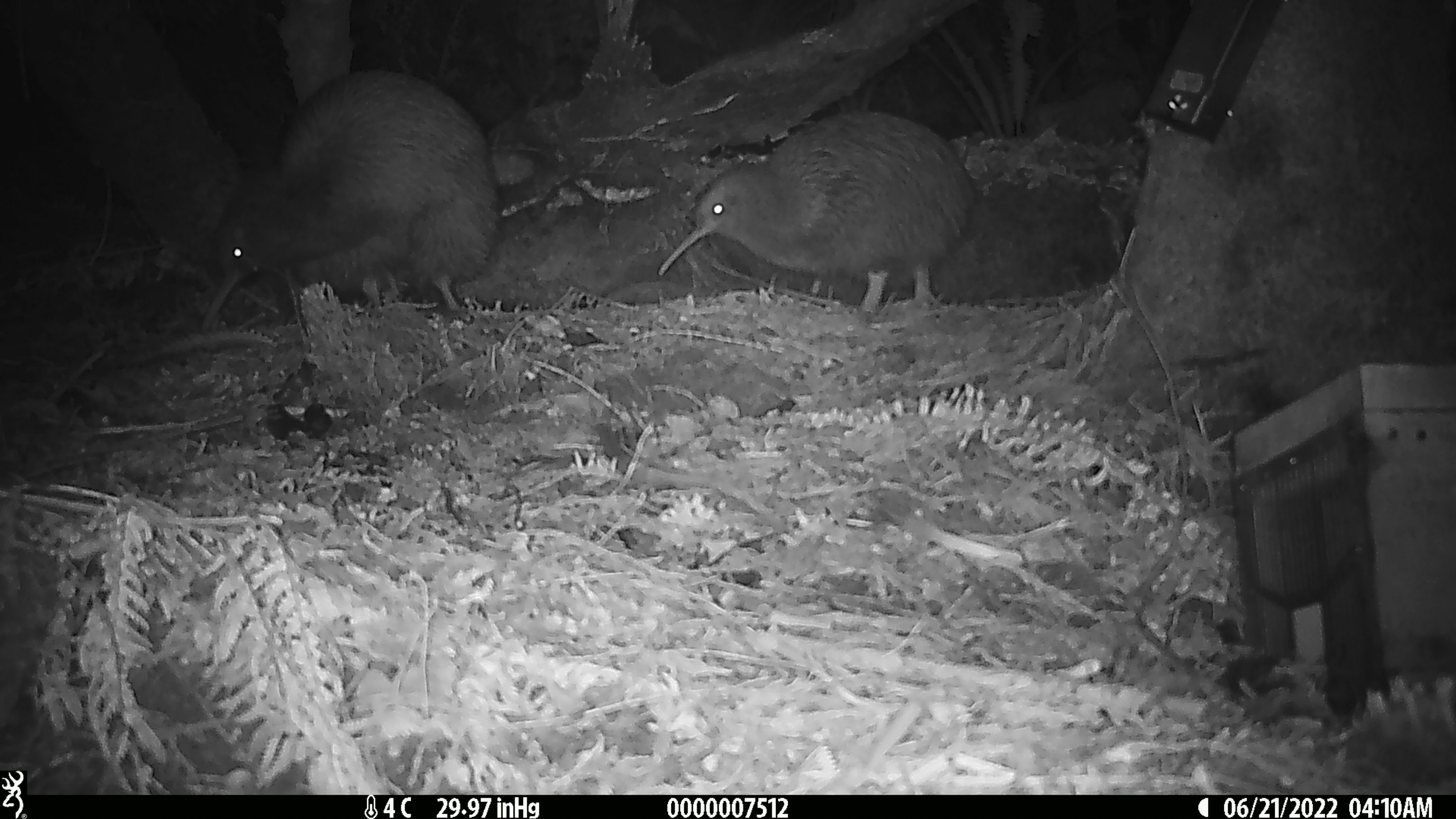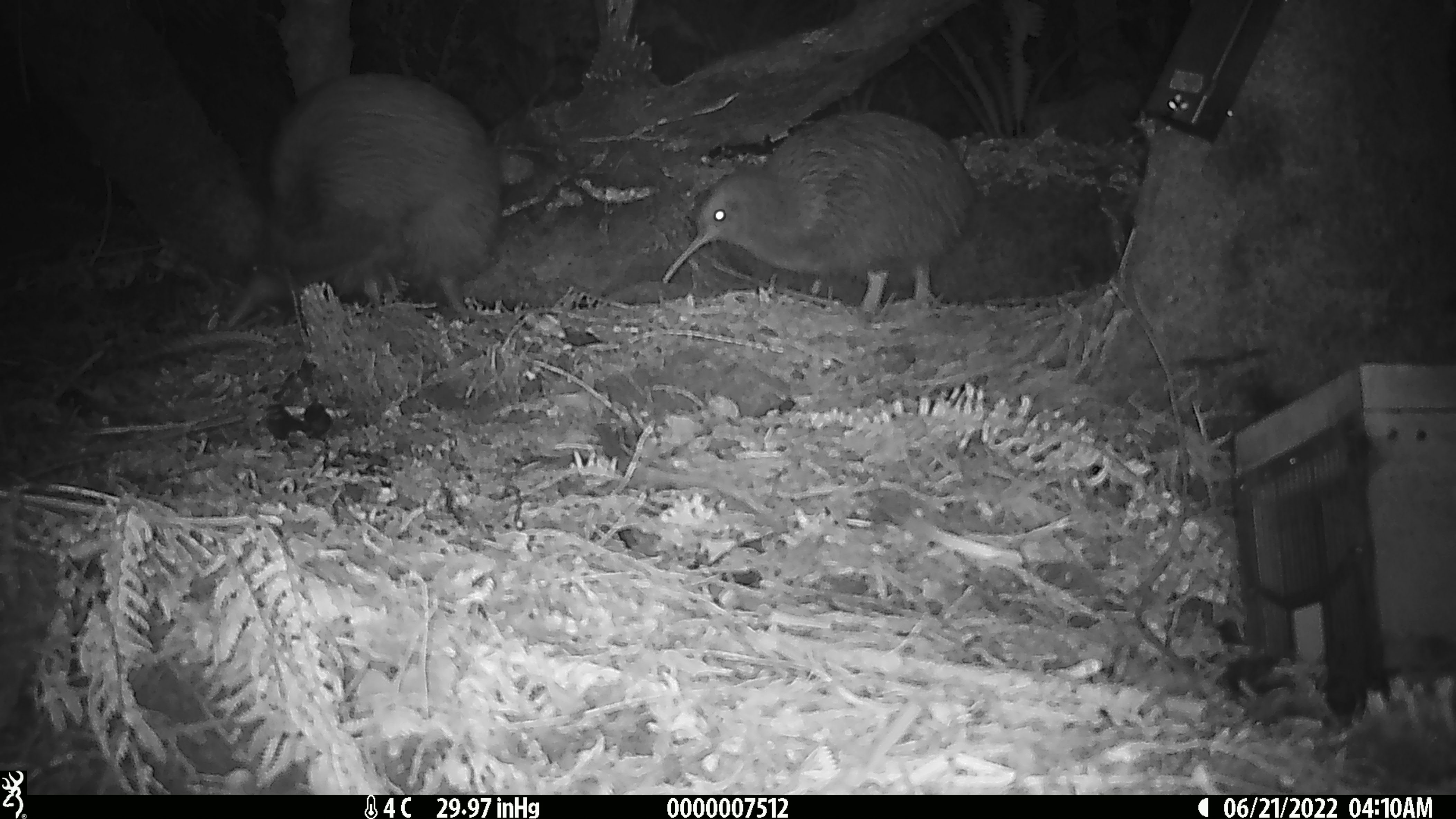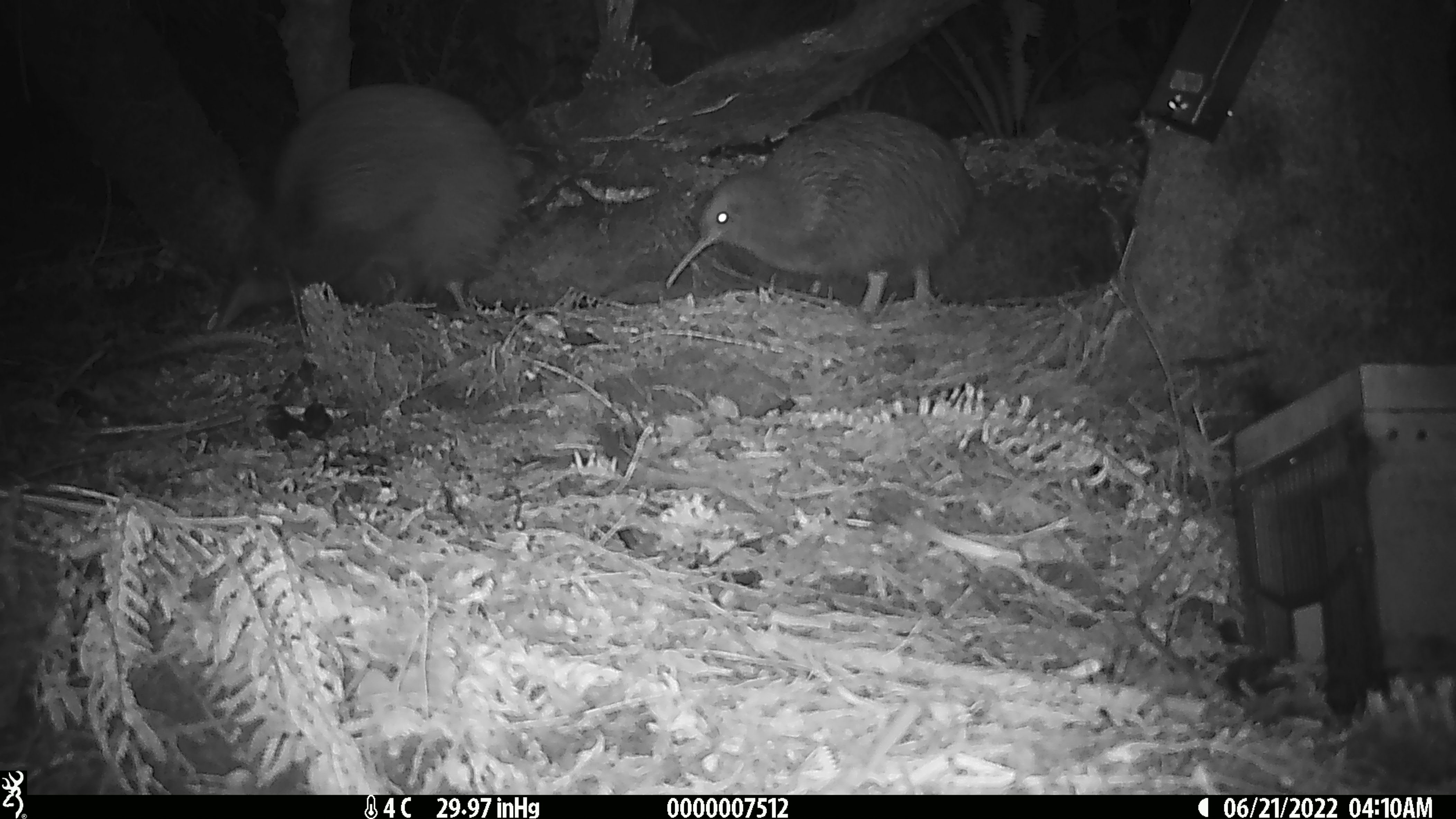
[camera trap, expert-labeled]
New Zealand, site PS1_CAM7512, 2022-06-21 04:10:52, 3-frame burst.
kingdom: Animalia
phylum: Chordata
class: Aves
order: Apterygiformes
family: Apterygidae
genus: Apteryx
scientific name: Apteryx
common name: kiwi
Kiwi (Apteryx).